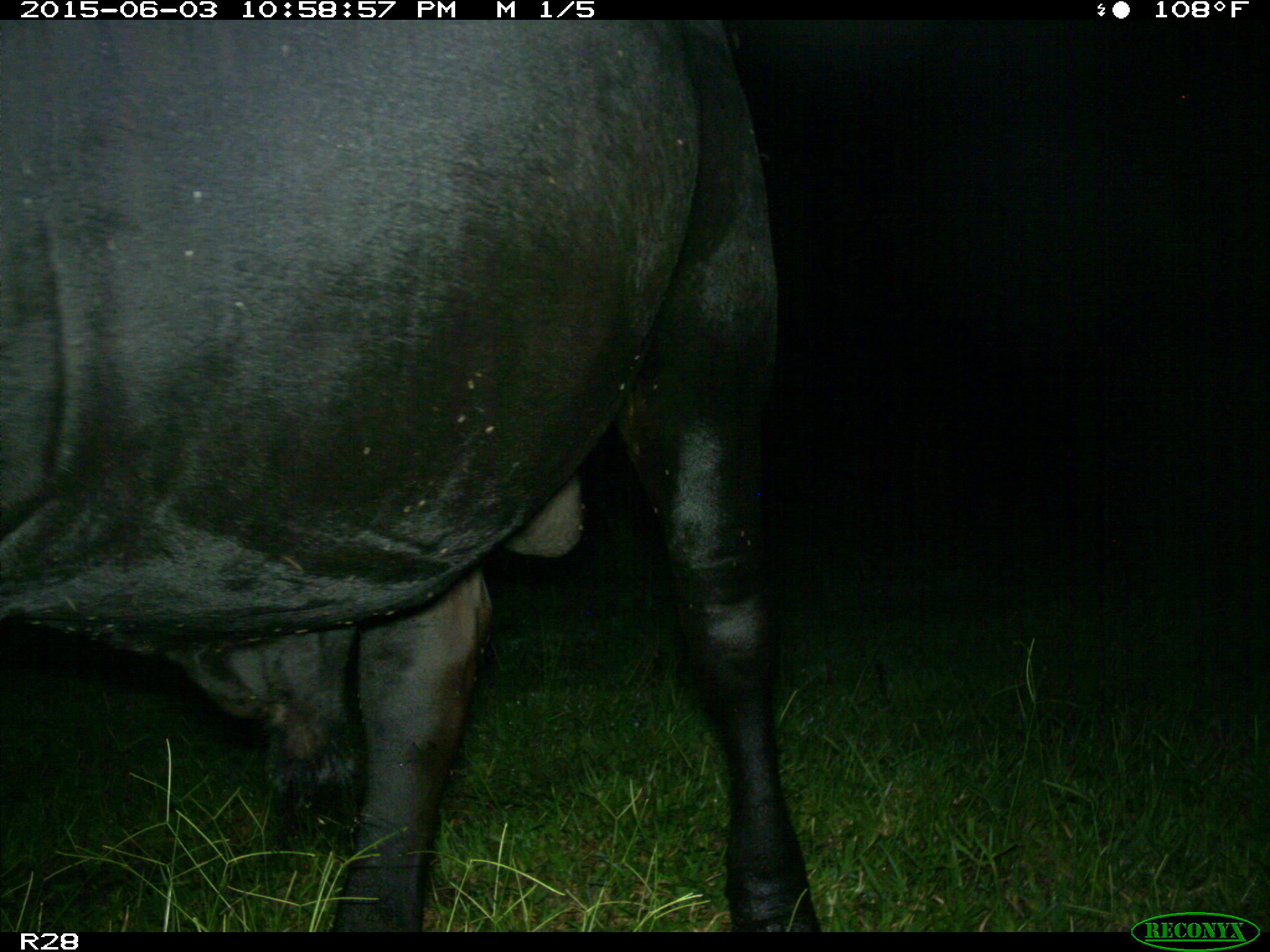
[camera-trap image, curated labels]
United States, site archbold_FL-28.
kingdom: Animalia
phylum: Chordata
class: Mammalia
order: Artiodactyla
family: Bovidae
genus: Bos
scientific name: Bos taurus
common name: domestic cow